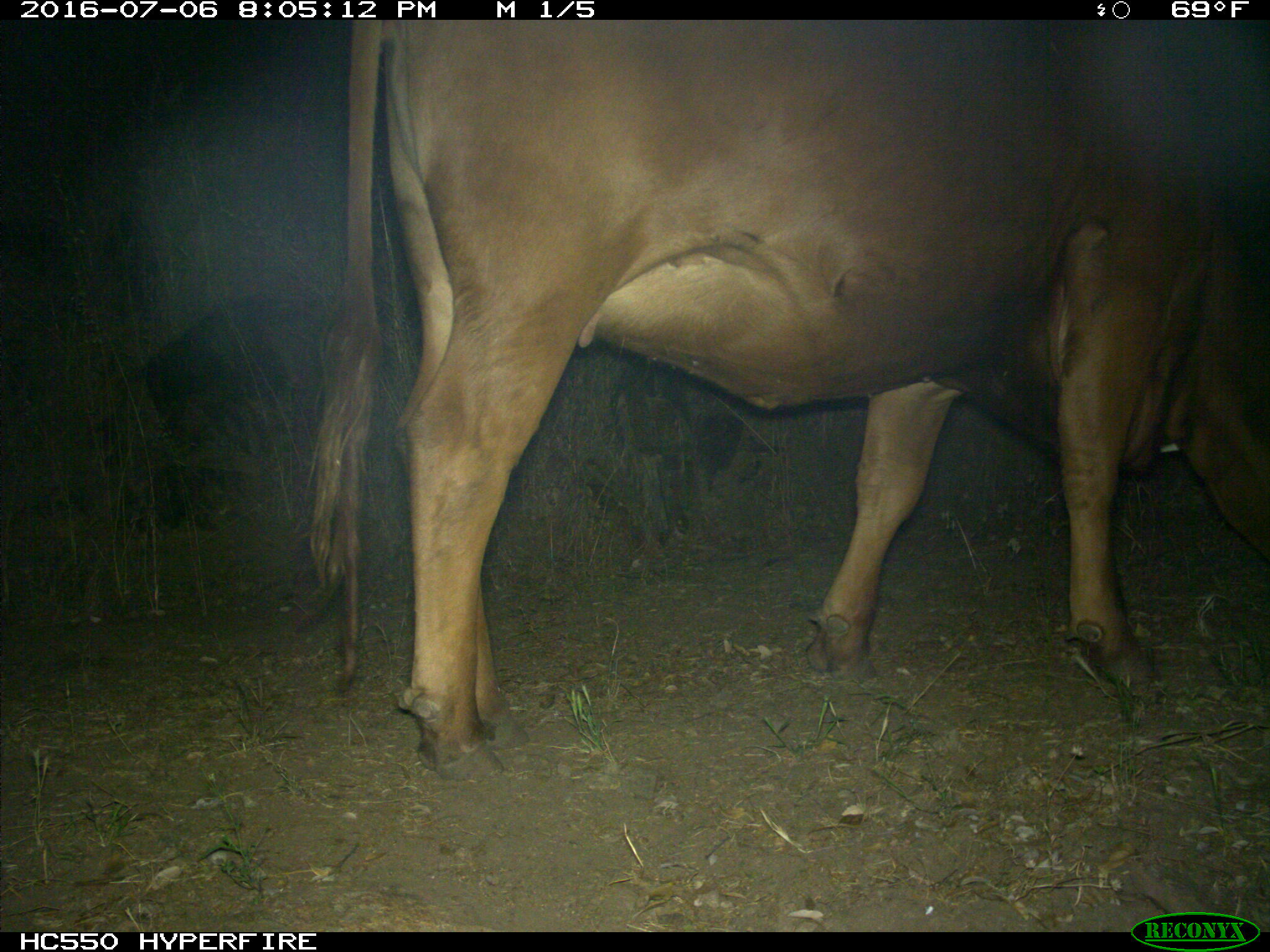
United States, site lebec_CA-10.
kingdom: Animalia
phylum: Chordata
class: Mammalia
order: Artiodactyla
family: Bovidae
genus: Bos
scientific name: Bos taurus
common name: domestic cow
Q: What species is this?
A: Bos taurus (domestic cow).